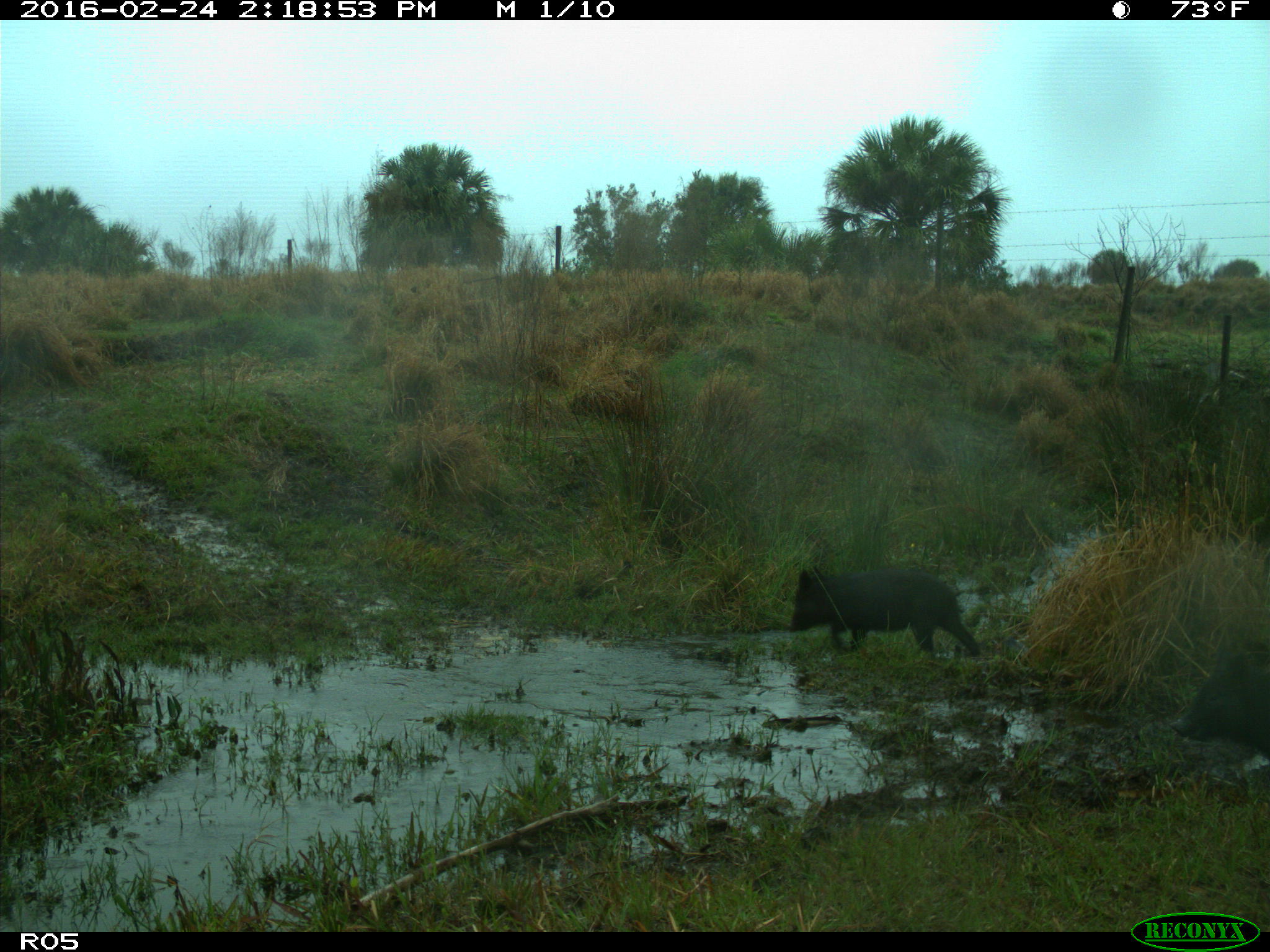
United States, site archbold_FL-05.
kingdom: Animalia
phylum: Chordata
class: Mammalia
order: Artiodactyla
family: Suidae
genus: Sus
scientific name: Sus scrofa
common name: wild boar